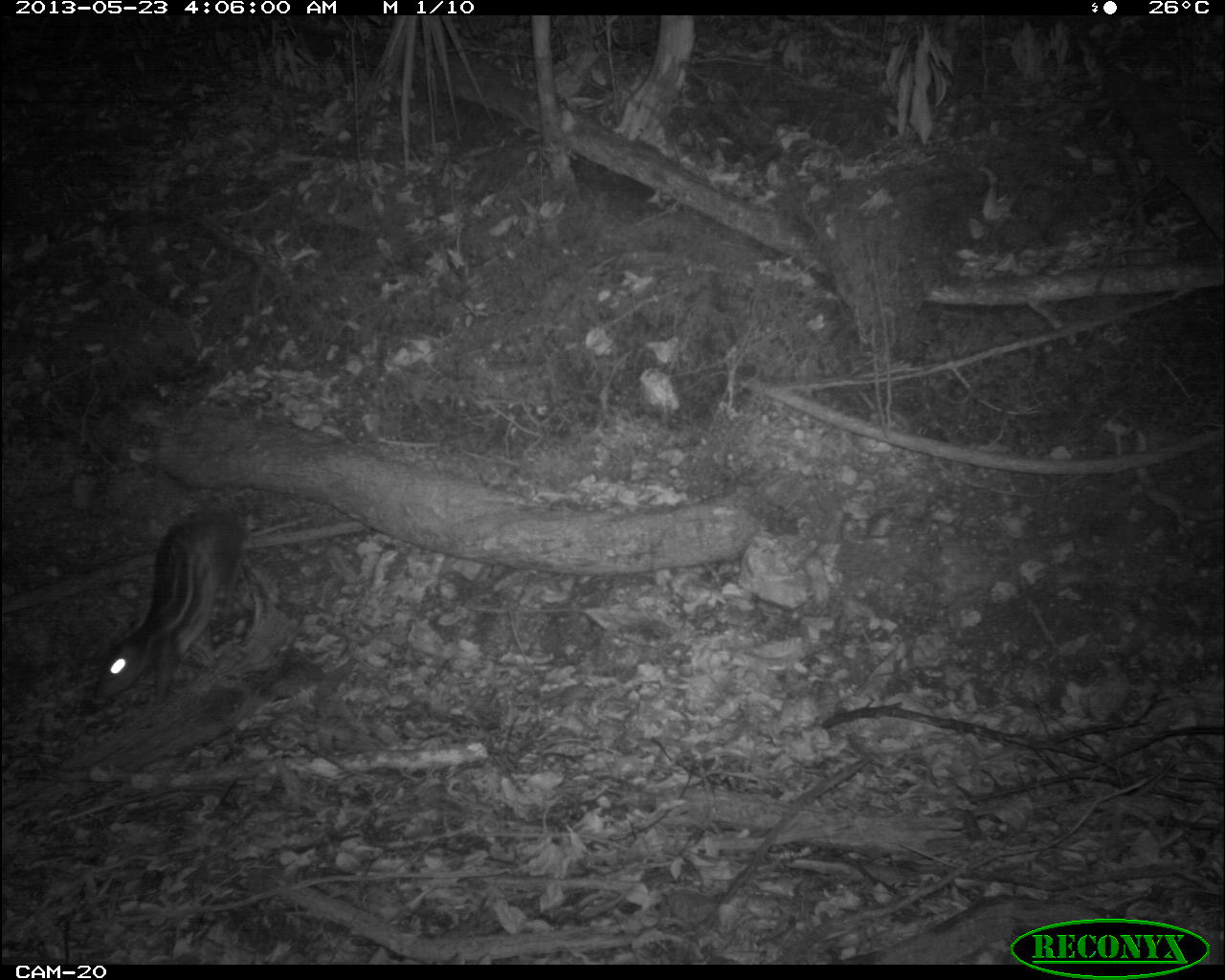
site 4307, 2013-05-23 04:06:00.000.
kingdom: Animalia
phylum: Chordata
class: Mammalia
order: Rodentia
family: Cuniculidae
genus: Cuniculus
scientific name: Cuniculus paca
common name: lowland paca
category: agouti paca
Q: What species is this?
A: Agouti paca (lowland paca) (Cuniculus paca).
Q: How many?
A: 1.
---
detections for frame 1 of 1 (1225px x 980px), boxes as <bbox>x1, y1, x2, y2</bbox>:
agouti paca: <bbox>92, 502, 255, 706</bbox>